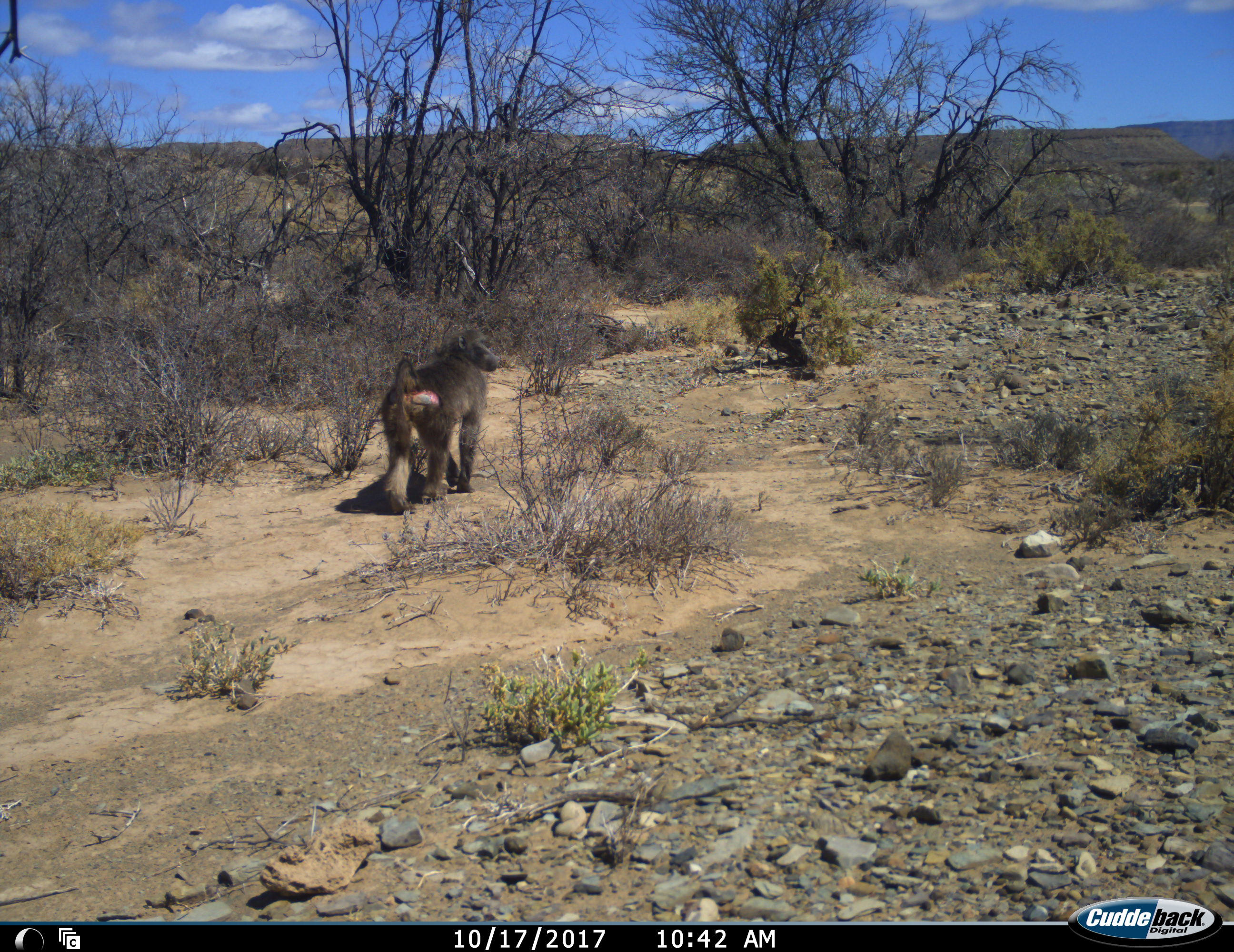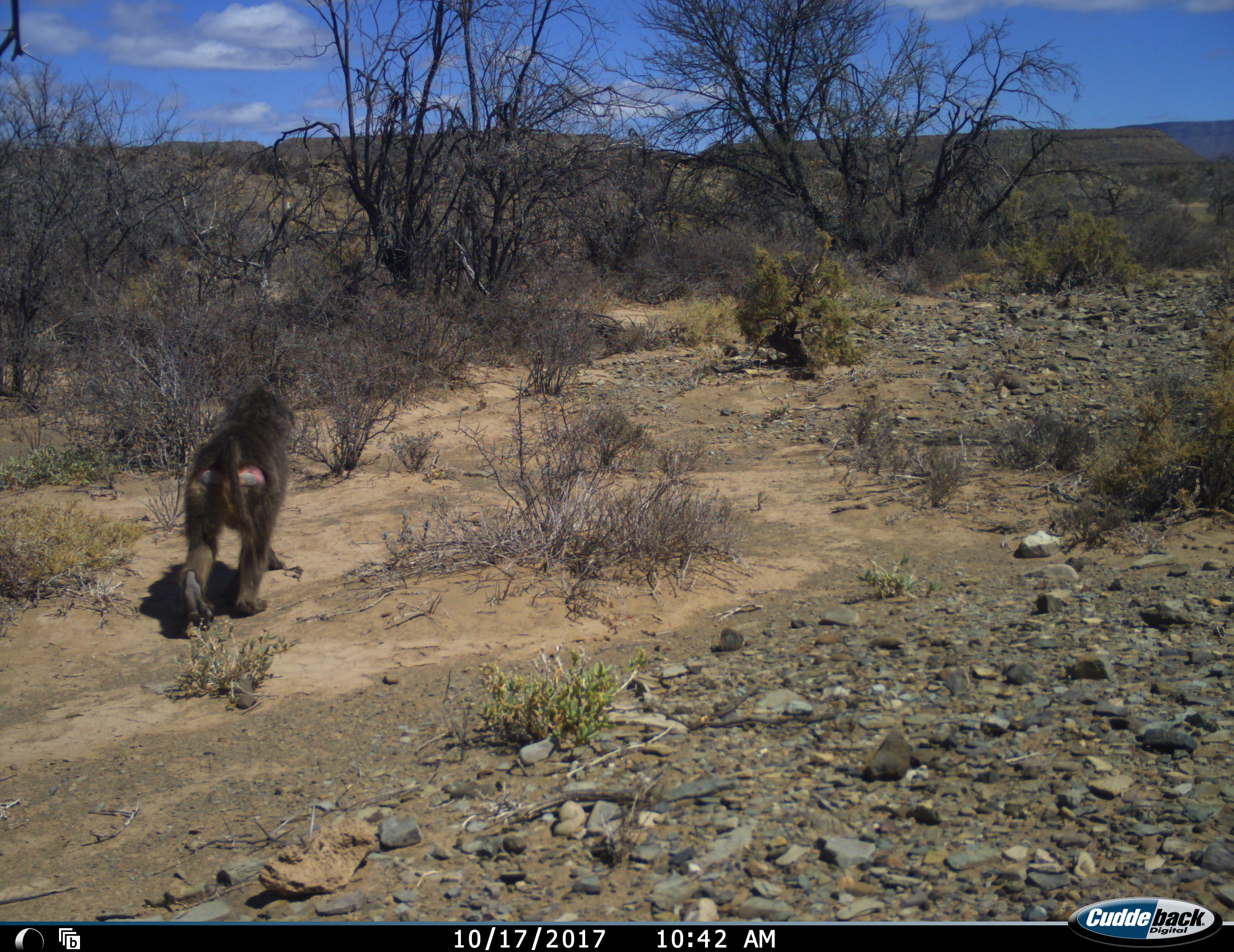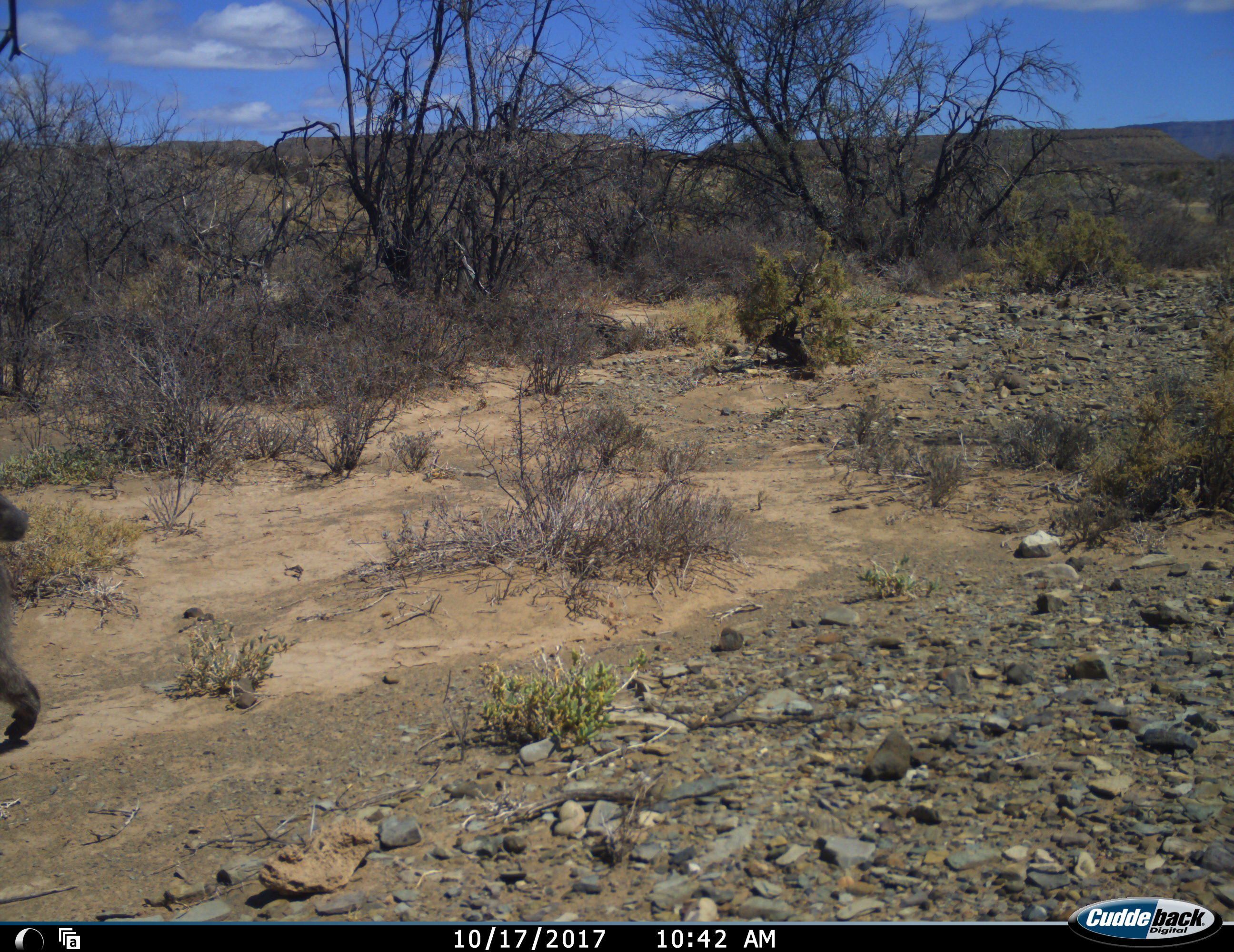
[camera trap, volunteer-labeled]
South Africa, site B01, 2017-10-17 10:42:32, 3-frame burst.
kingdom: Animalia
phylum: Chordata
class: Mammalia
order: Primates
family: Cercopithecidae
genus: Papio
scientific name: Papio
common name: baboon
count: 1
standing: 10%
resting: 0%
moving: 100%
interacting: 0%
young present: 0%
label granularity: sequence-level